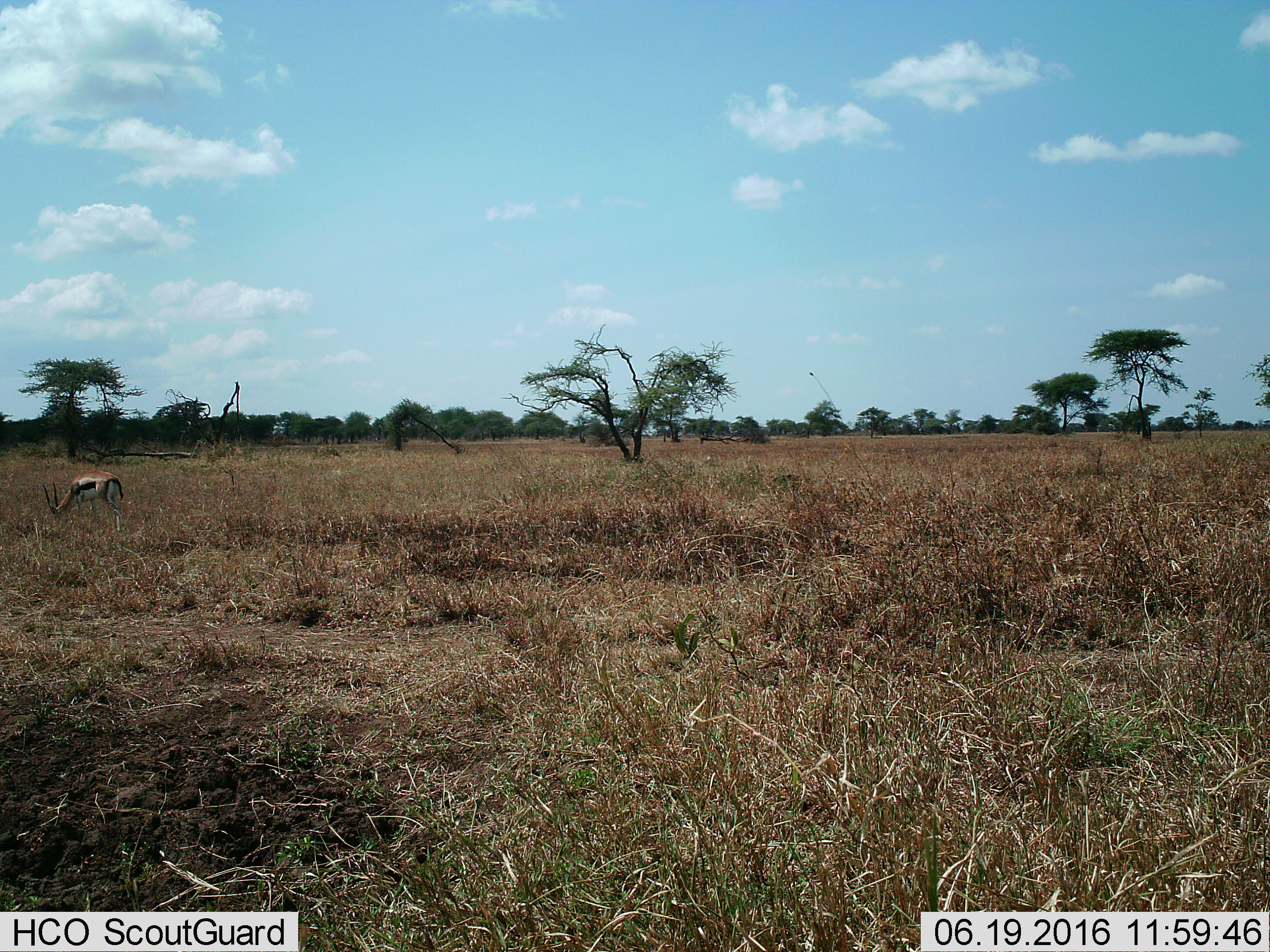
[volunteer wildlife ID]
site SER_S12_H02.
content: unidentified animal